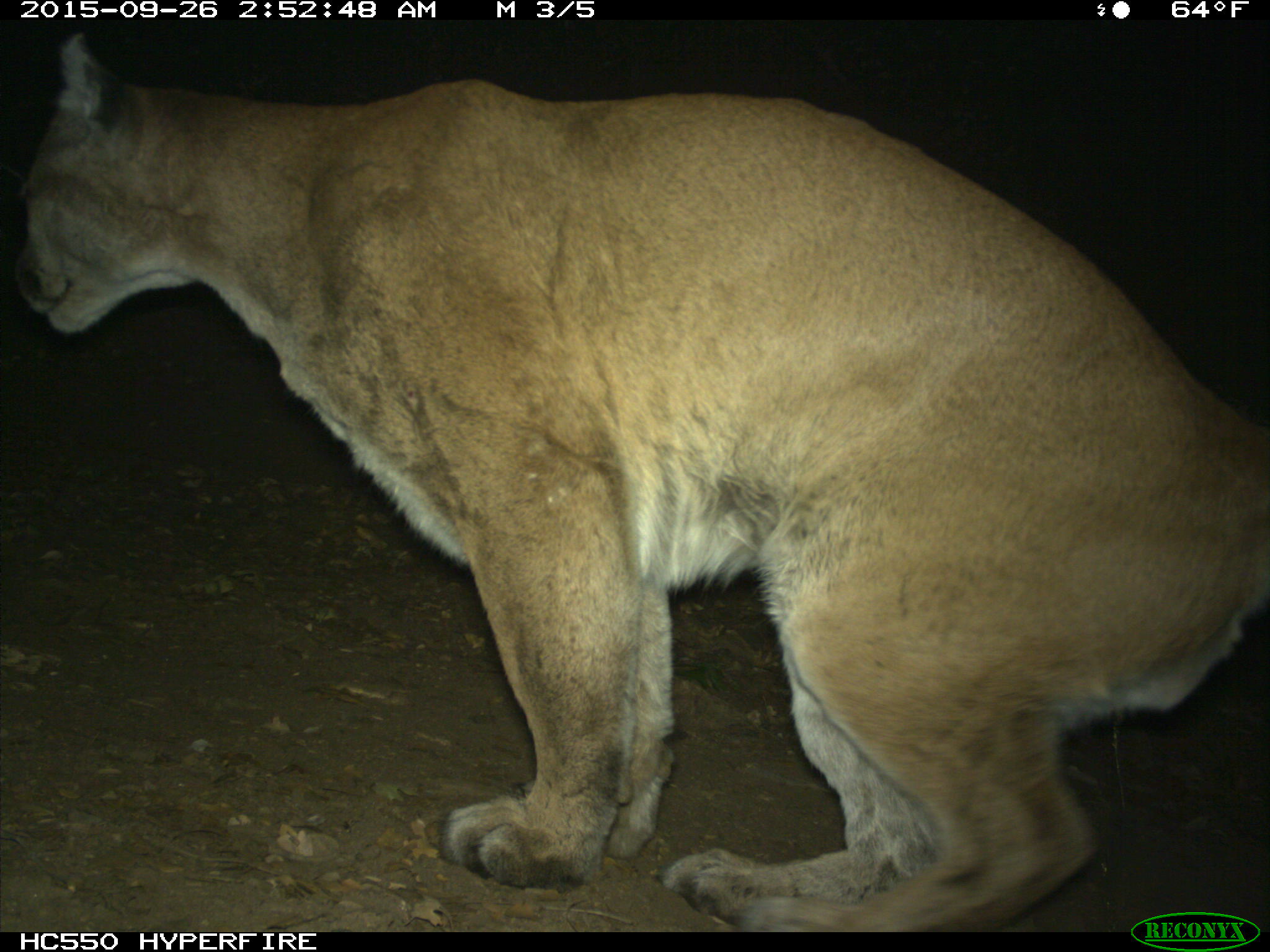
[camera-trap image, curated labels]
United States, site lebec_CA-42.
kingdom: Animalia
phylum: Chordata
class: Mammalia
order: Carnivora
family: Felidae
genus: Puma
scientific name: Puma concolor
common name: mountain lion